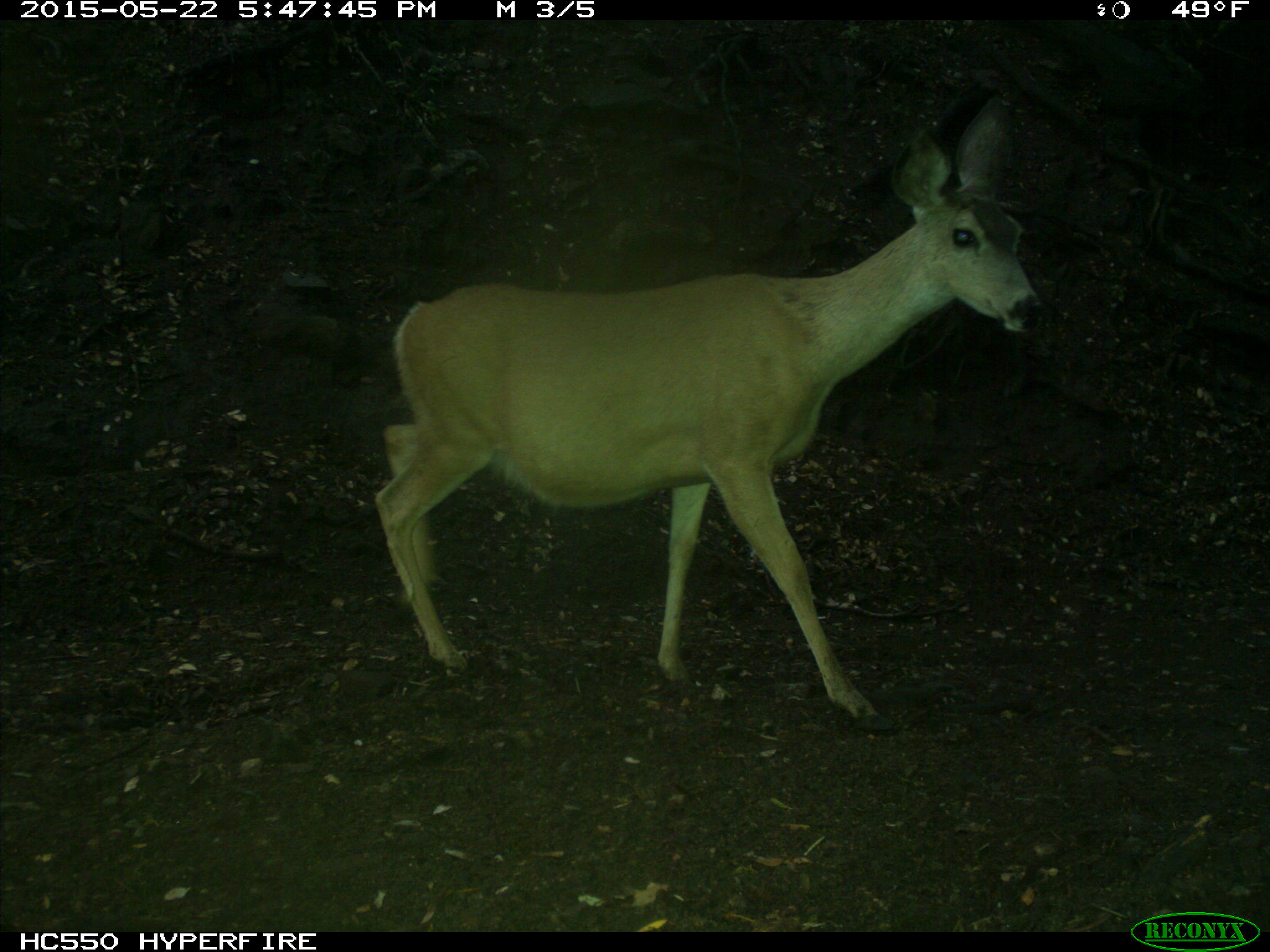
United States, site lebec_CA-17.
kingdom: Animalia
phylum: Chordata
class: Mammalia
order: Artiodactyla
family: Cervidae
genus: Odocoileus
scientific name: Odocoileus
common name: deer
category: unidentified deer